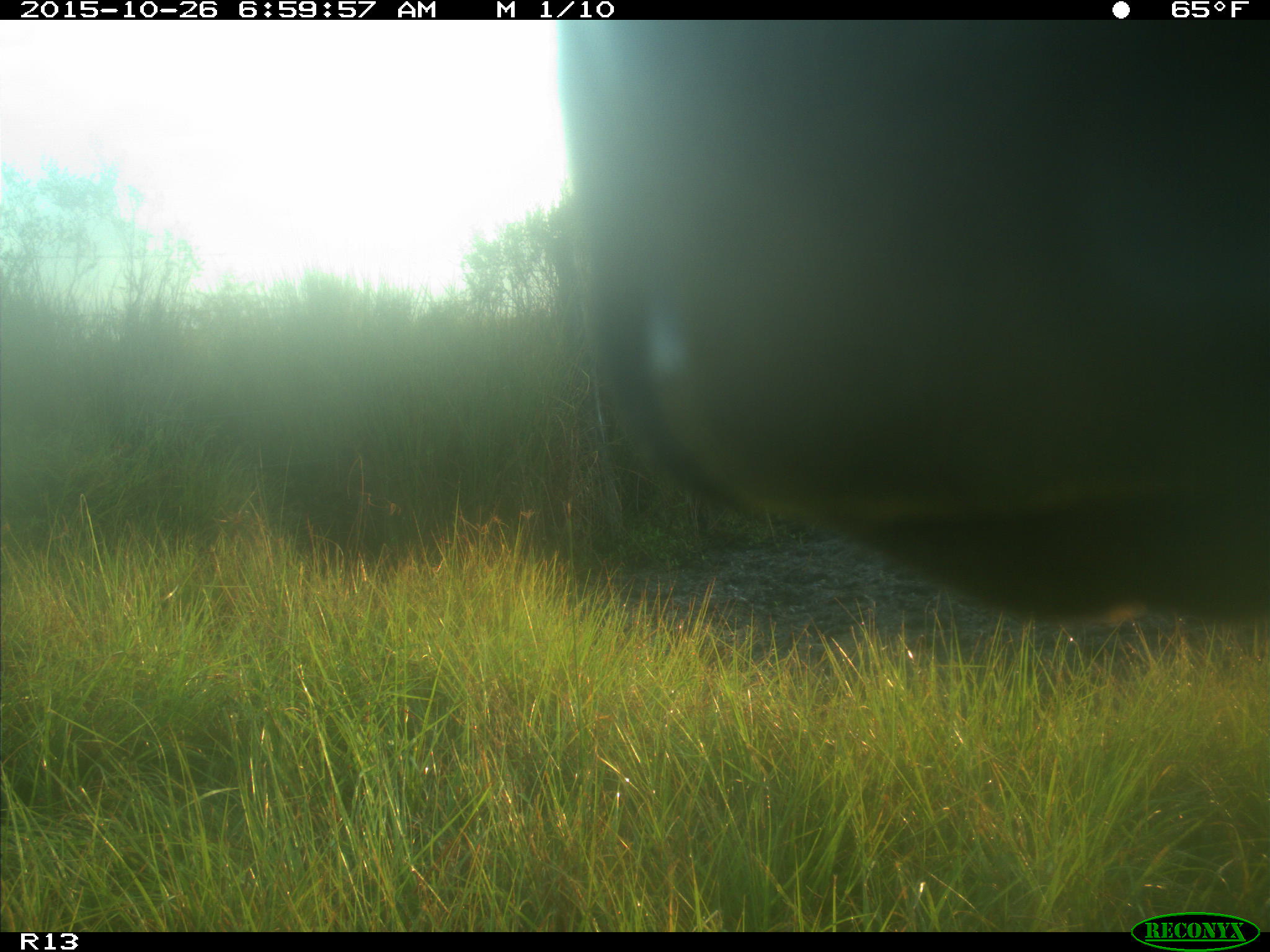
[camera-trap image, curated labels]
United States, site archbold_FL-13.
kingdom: Animalia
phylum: Chordata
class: Mammalia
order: Artiodactyla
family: Bovidae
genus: Bos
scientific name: Bos taurus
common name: domestic cow